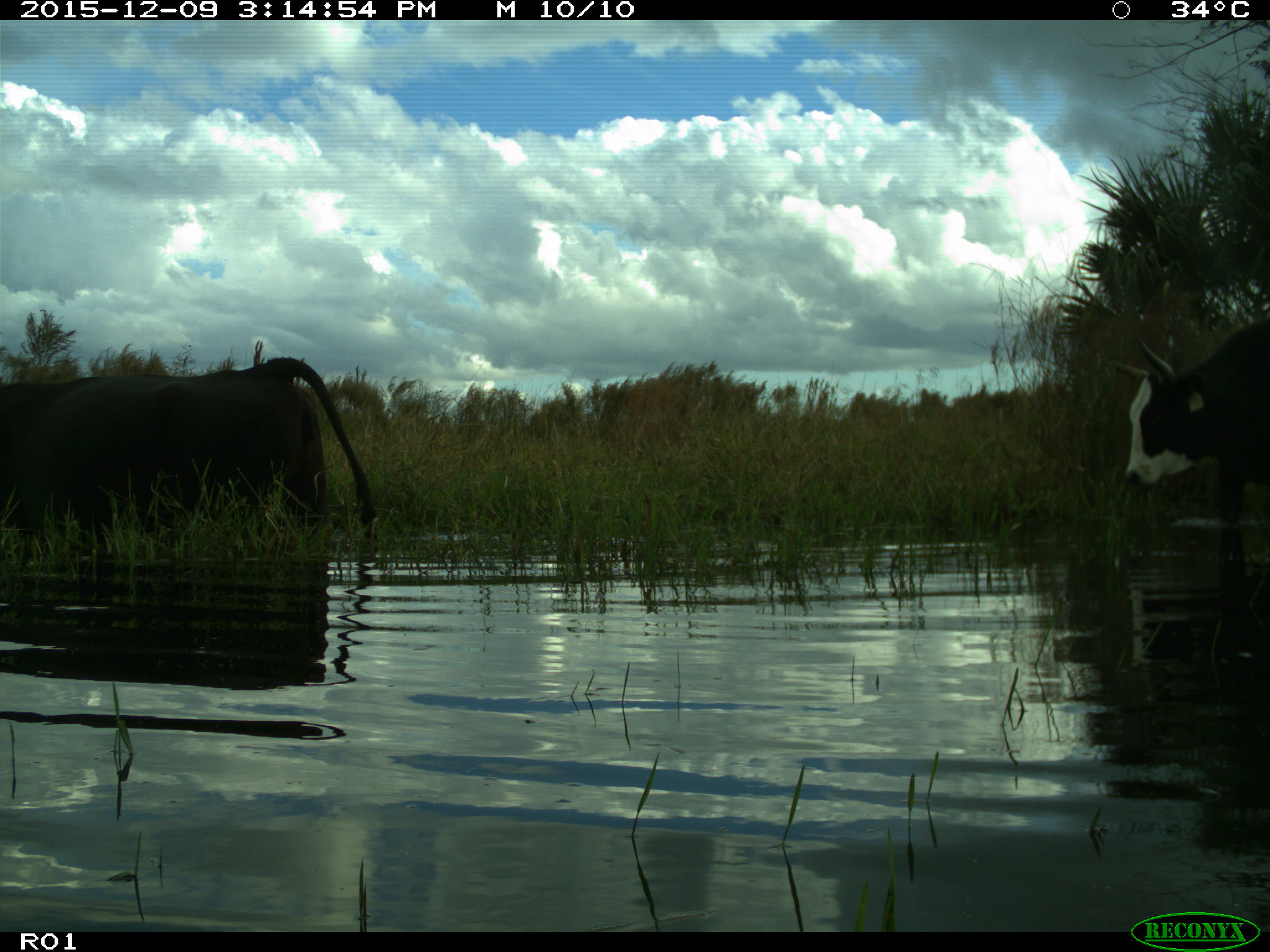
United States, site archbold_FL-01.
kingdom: Animalia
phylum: Chordata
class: Mammalia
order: Artiodactyla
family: Bovidae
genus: Bos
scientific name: Bos taurus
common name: domestic cow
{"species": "Bos taurus (domestic cow)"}